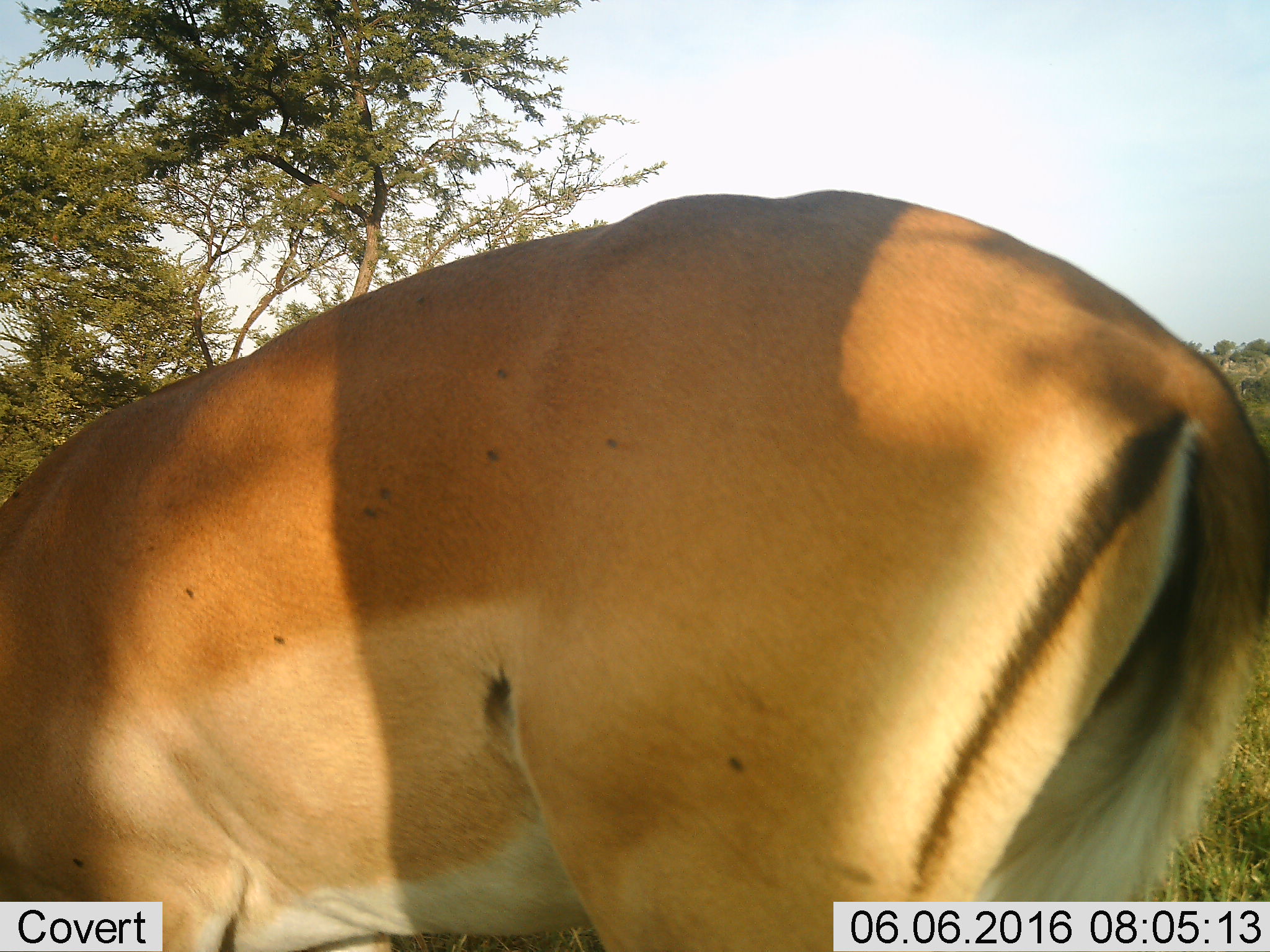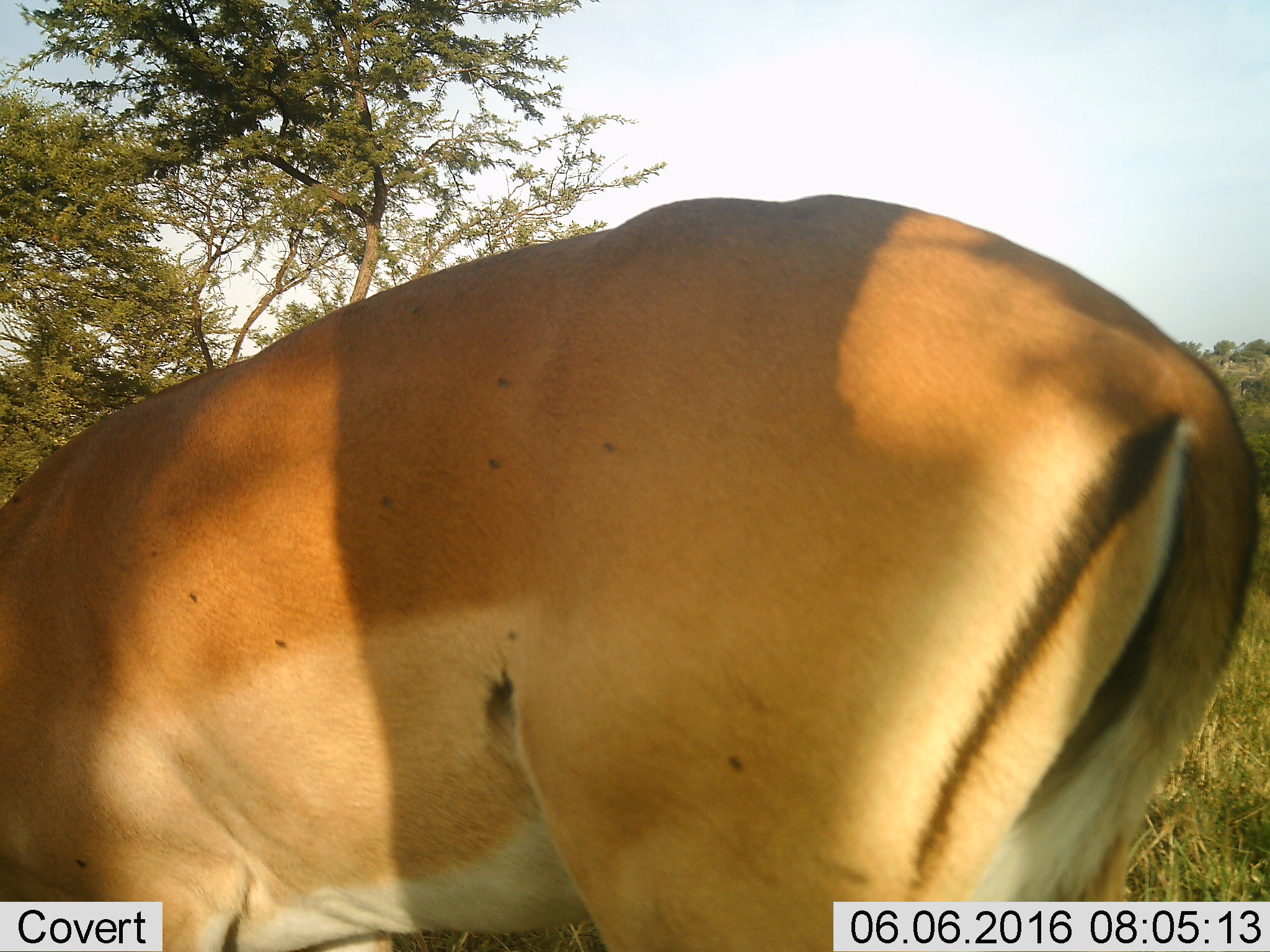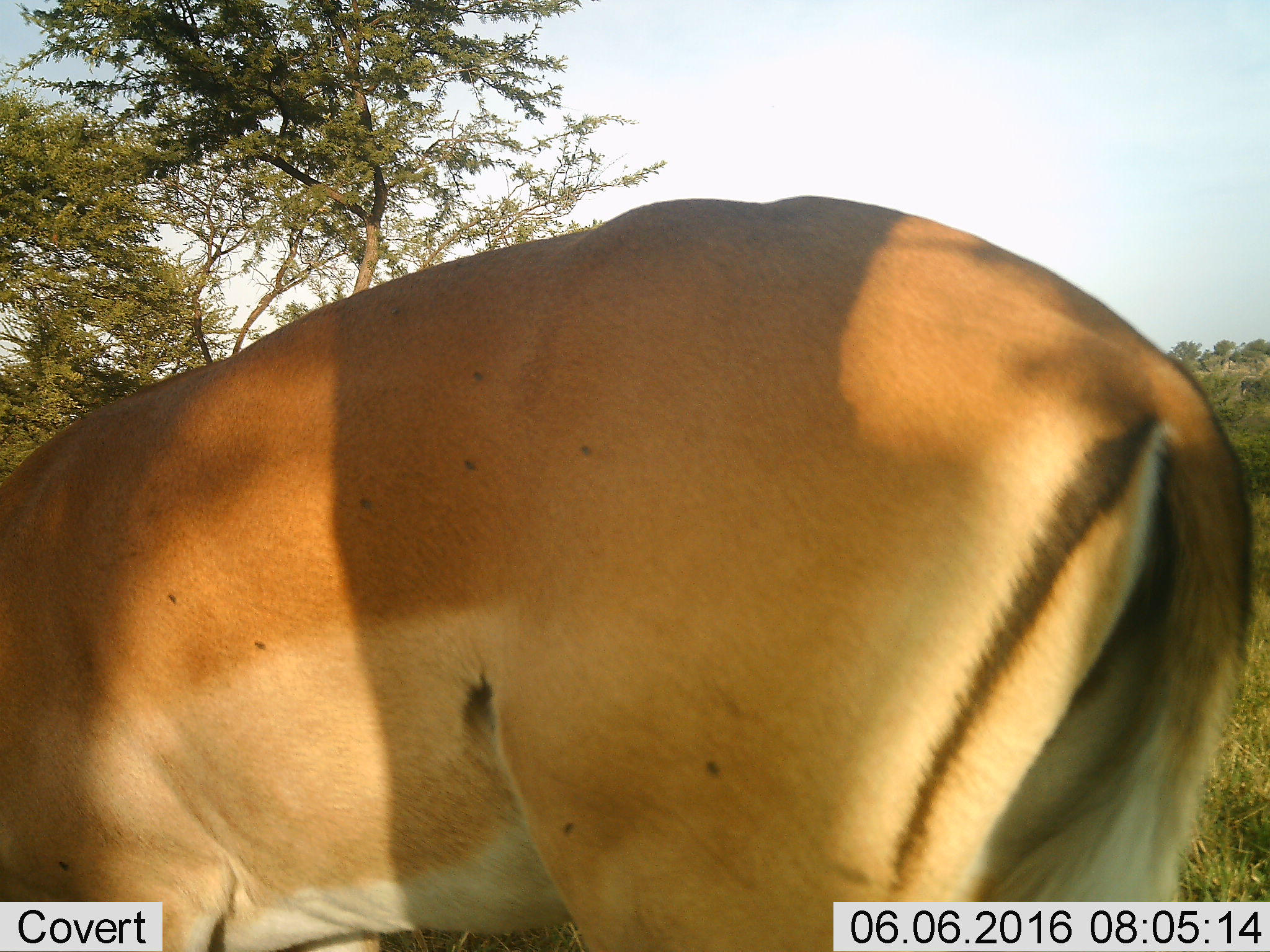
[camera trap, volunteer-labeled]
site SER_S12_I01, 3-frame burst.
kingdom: Animalia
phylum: Chordata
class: Mammalia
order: Artiodactyla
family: Bovidae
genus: Aepyceros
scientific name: Aepyceros melampus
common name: impala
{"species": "impala (Aepyceros melampus)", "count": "1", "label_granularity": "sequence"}